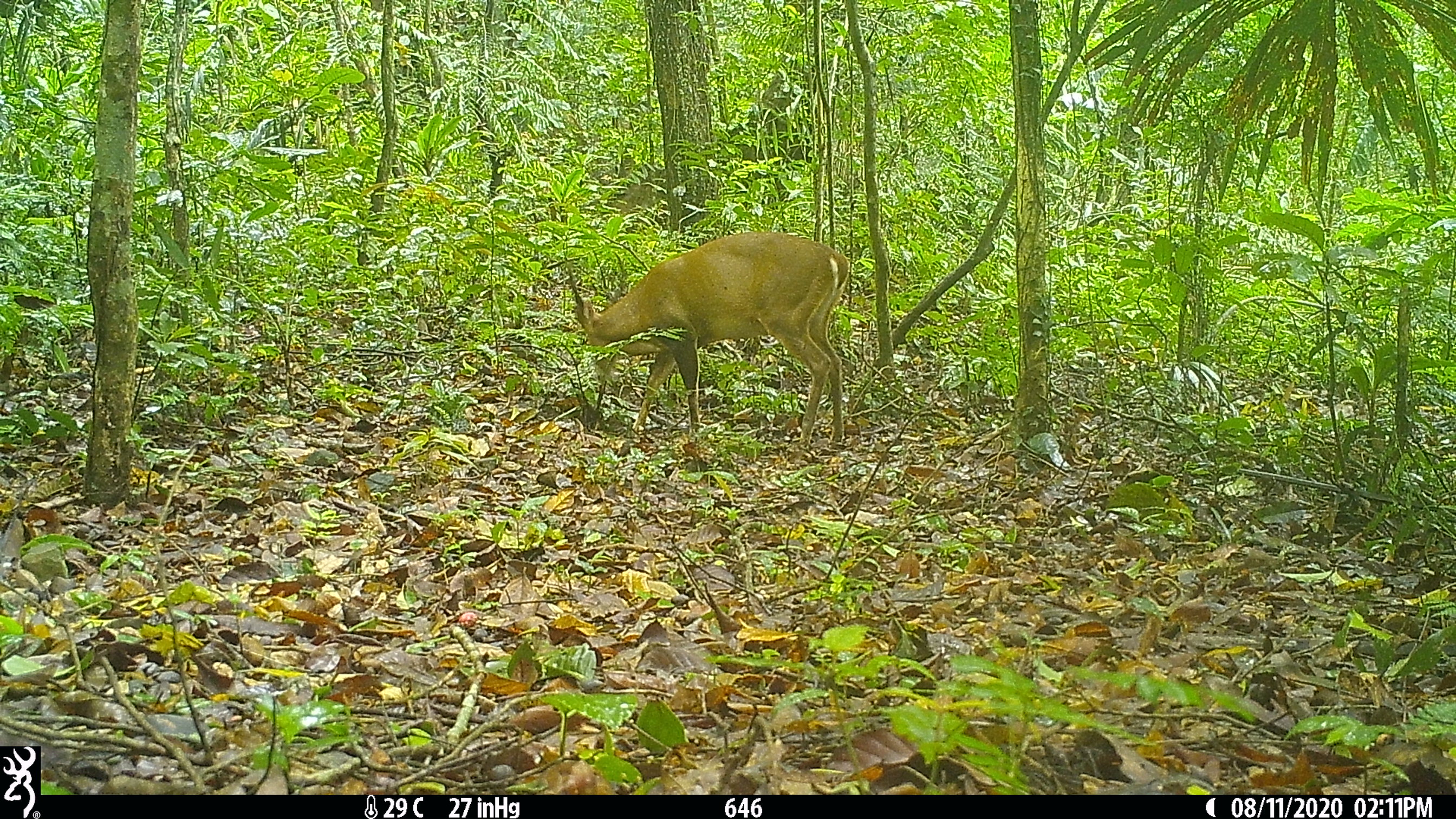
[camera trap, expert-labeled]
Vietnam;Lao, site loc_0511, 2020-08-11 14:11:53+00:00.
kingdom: Animalia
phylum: Chordata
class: Mammalia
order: Artiodactyla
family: Cervidae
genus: Muntiacus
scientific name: Muntiacus vuquangensis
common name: large-antlered muntjac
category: large antlered muntjac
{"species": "large antlered muntjac (large-antlered muntjac) (Muntiacus vuquangensis)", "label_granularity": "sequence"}